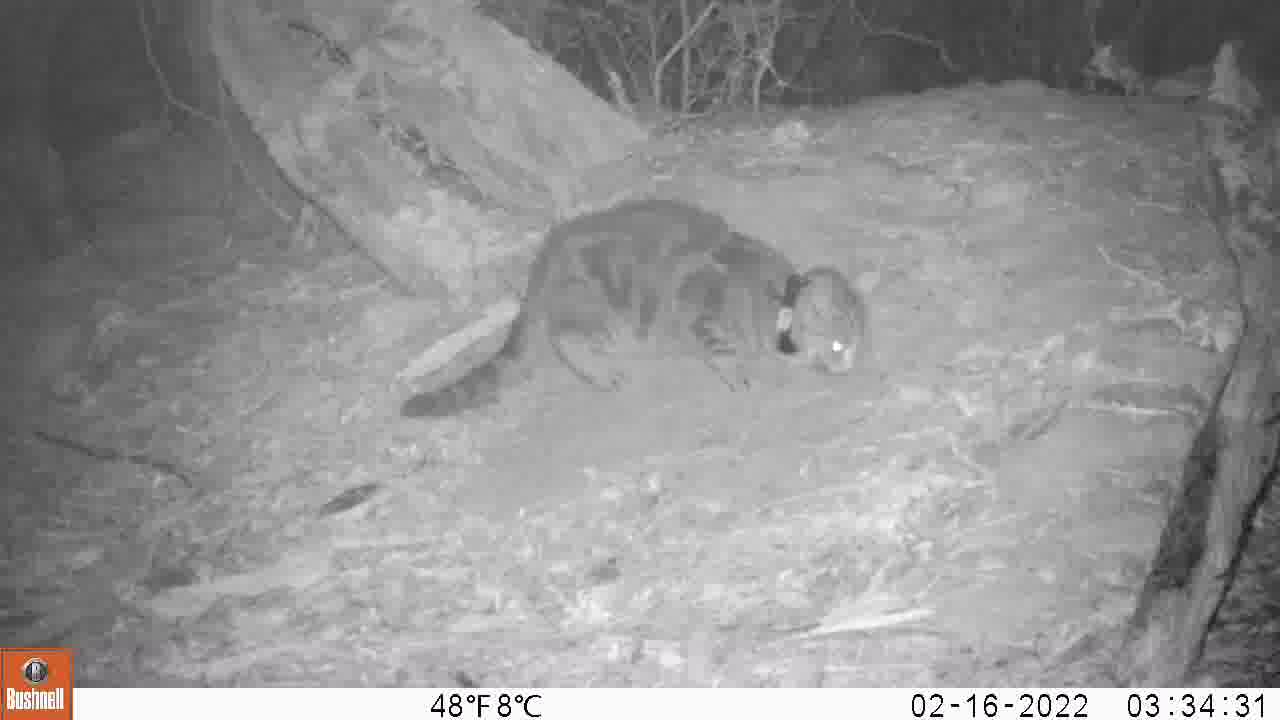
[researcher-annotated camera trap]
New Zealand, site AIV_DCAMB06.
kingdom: Animalia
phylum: Chordata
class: Mammalia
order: Carnivora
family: Felidae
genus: Felis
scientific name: Felis catus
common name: domestic cat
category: cat